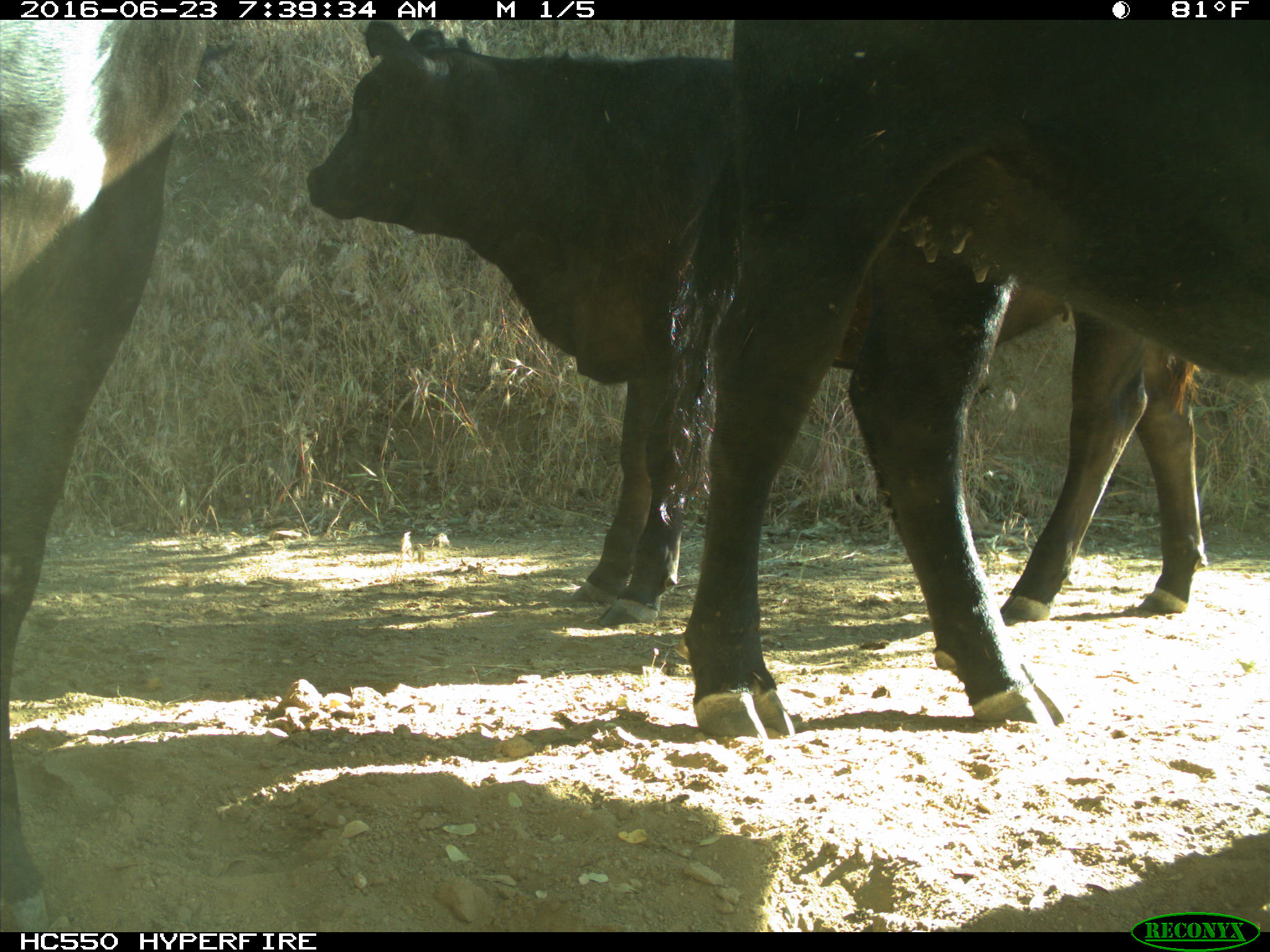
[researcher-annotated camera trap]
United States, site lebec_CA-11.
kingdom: Animalia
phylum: Chordata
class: Mammalia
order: Artiodactyla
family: Bovidae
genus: Bos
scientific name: Bos taurus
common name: domestic cow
Bos taurus (domestic cow).